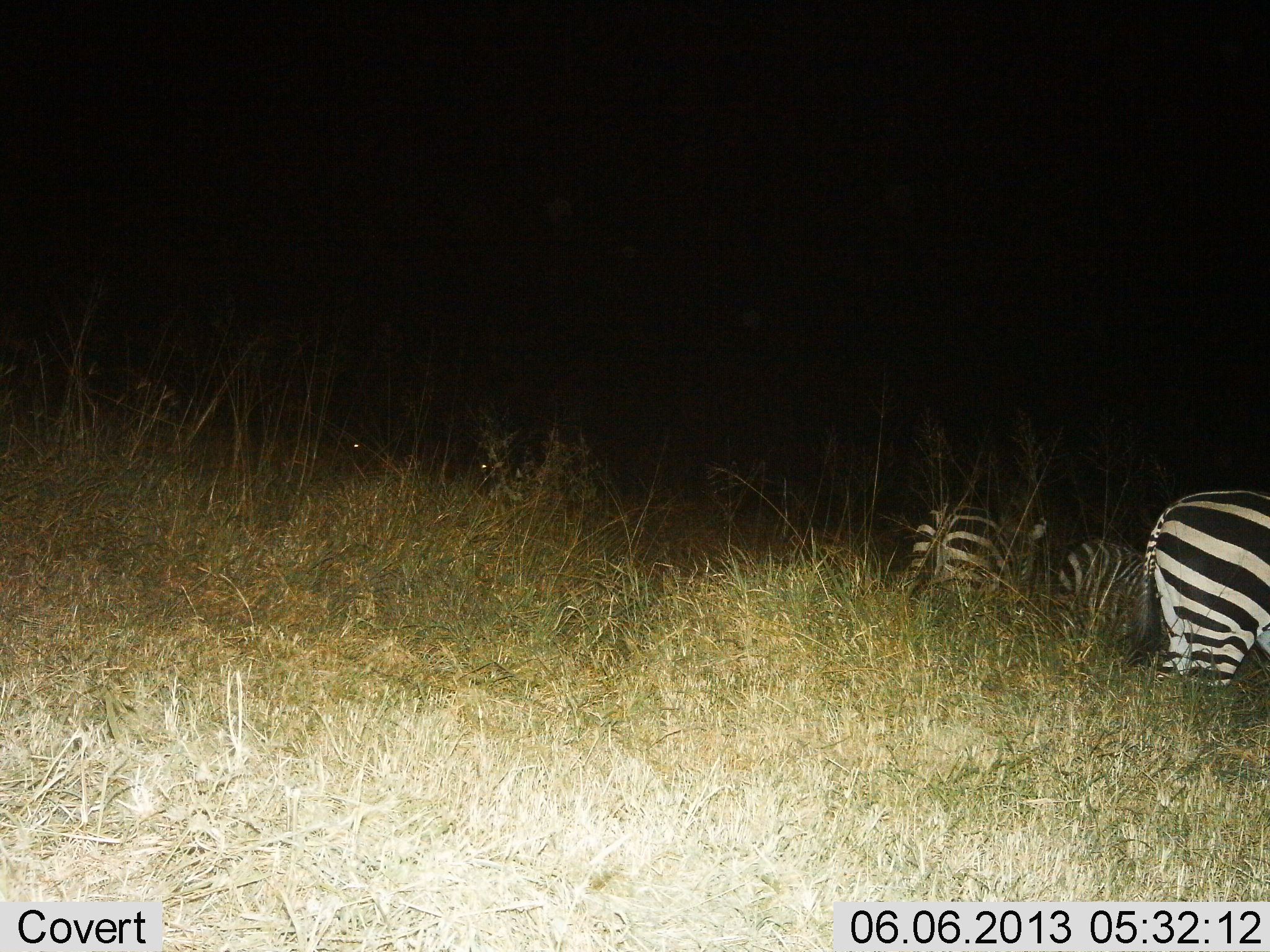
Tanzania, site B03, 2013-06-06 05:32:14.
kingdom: Animalia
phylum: Chordata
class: Mammalia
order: Perissodactyla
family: Equidae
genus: Equus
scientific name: Equus quagga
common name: plains zebra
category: zebra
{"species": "zebra (plains zebra) (Equus quagga)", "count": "3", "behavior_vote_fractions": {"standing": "80%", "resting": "0%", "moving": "10%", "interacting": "0%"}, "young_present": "10%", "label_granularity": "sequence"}